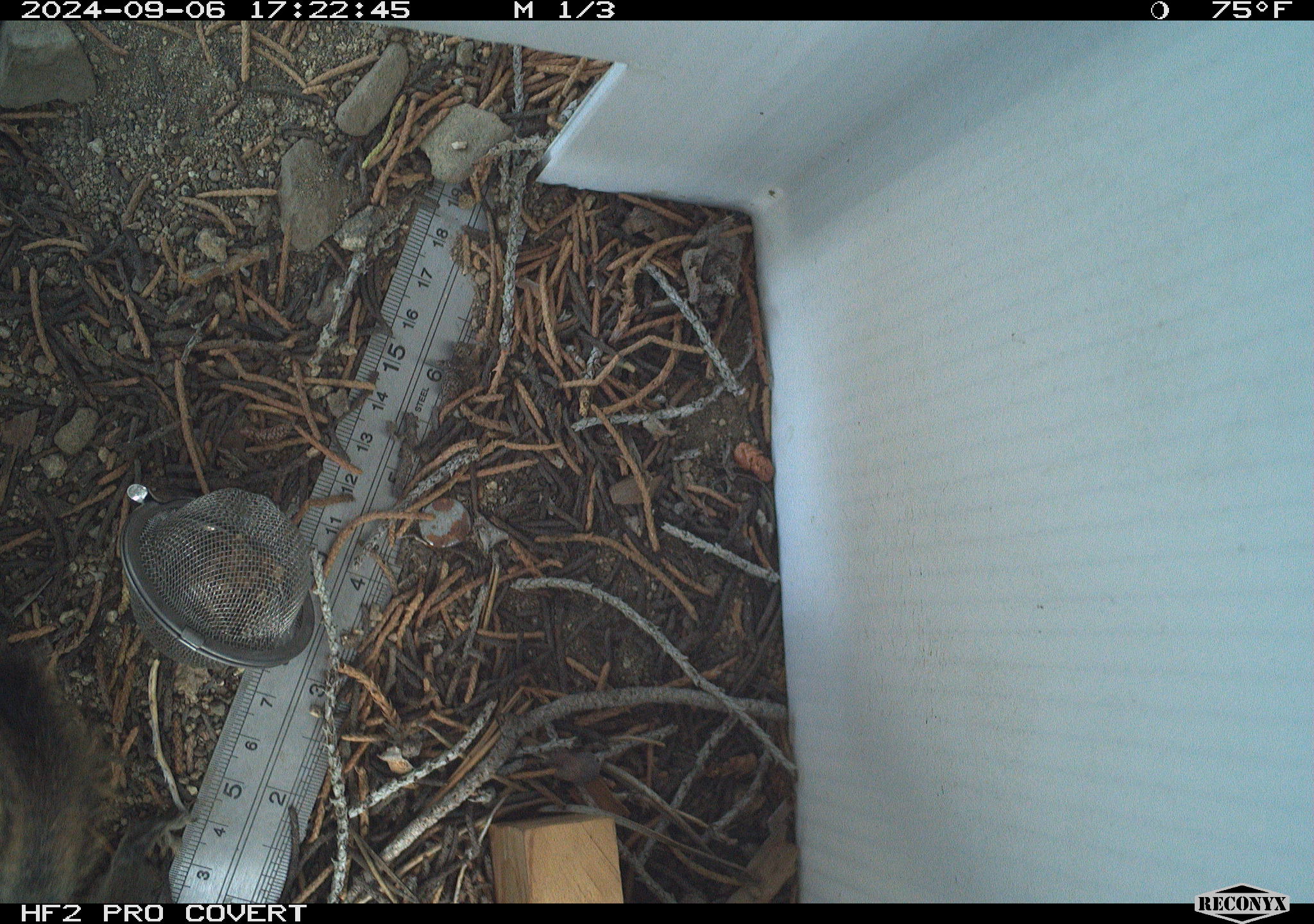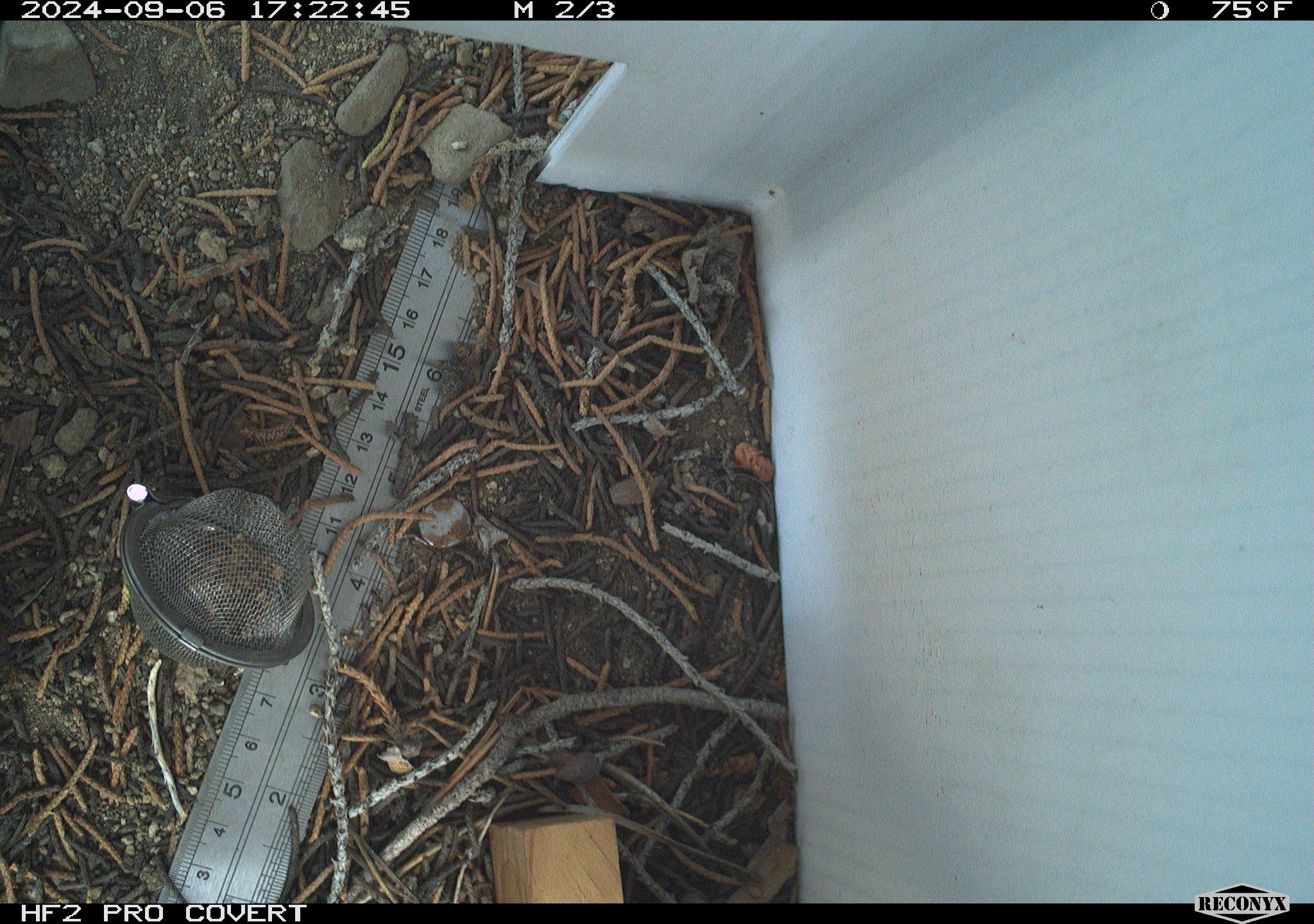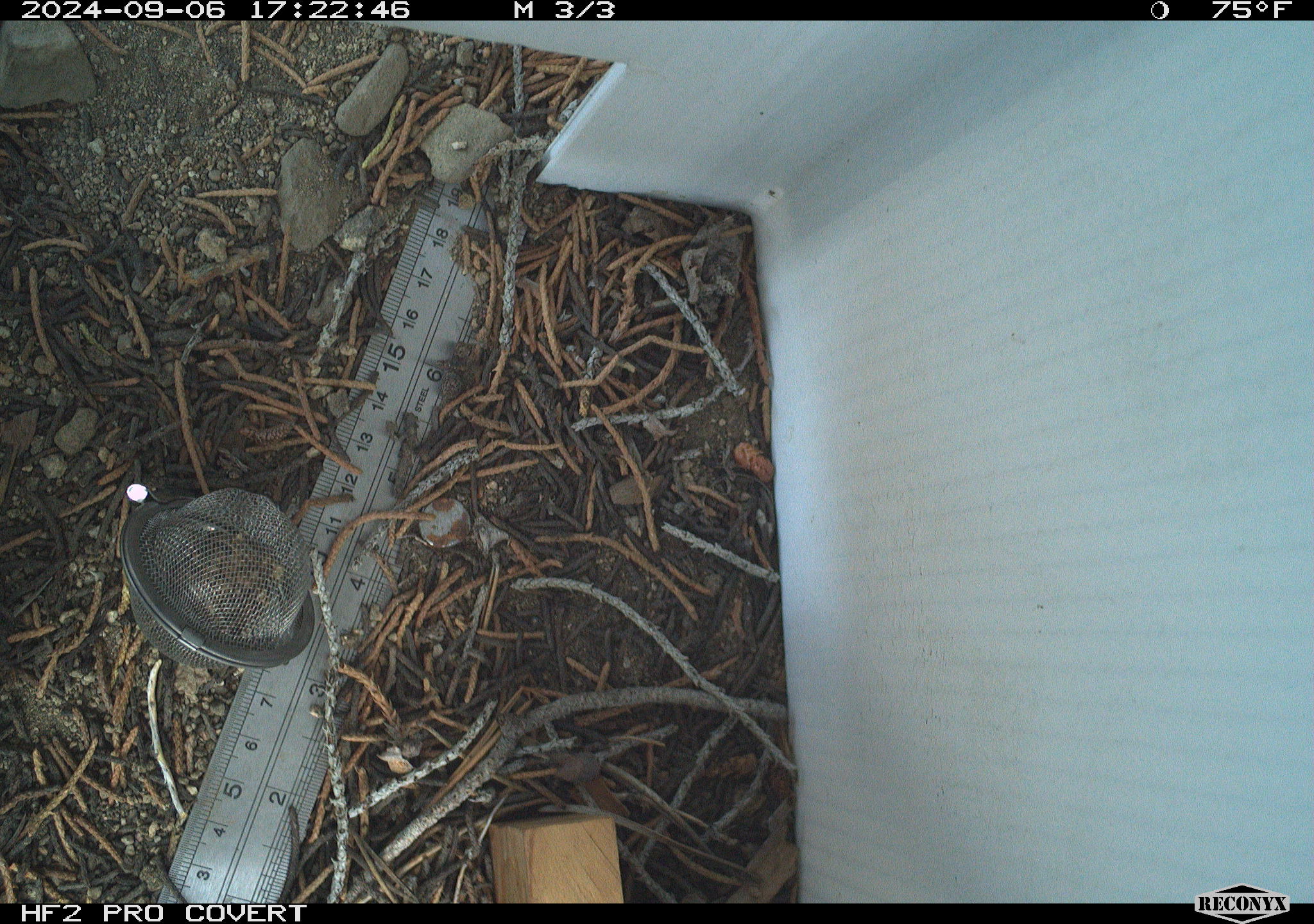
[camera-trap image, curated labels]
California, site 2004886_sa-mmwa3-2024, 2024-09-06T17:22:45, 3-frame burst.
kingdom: Animalia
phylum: Chordata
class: Mammalia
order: Rodentia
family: Sciuridae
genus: Neotamias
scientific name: Neotamias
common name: western chipmunks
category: neotamias species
Neotamias species (western chipmunks) (Neotamias).